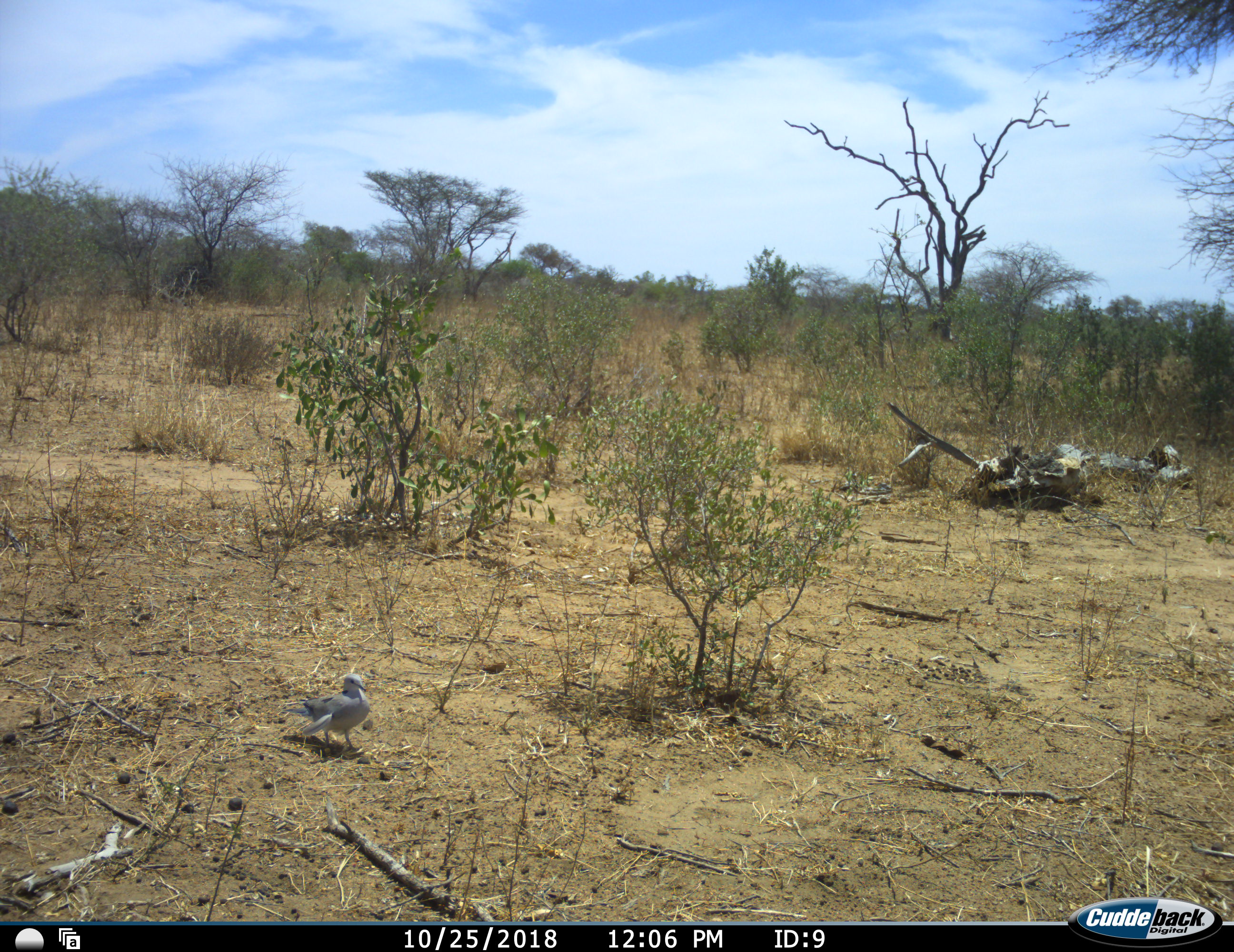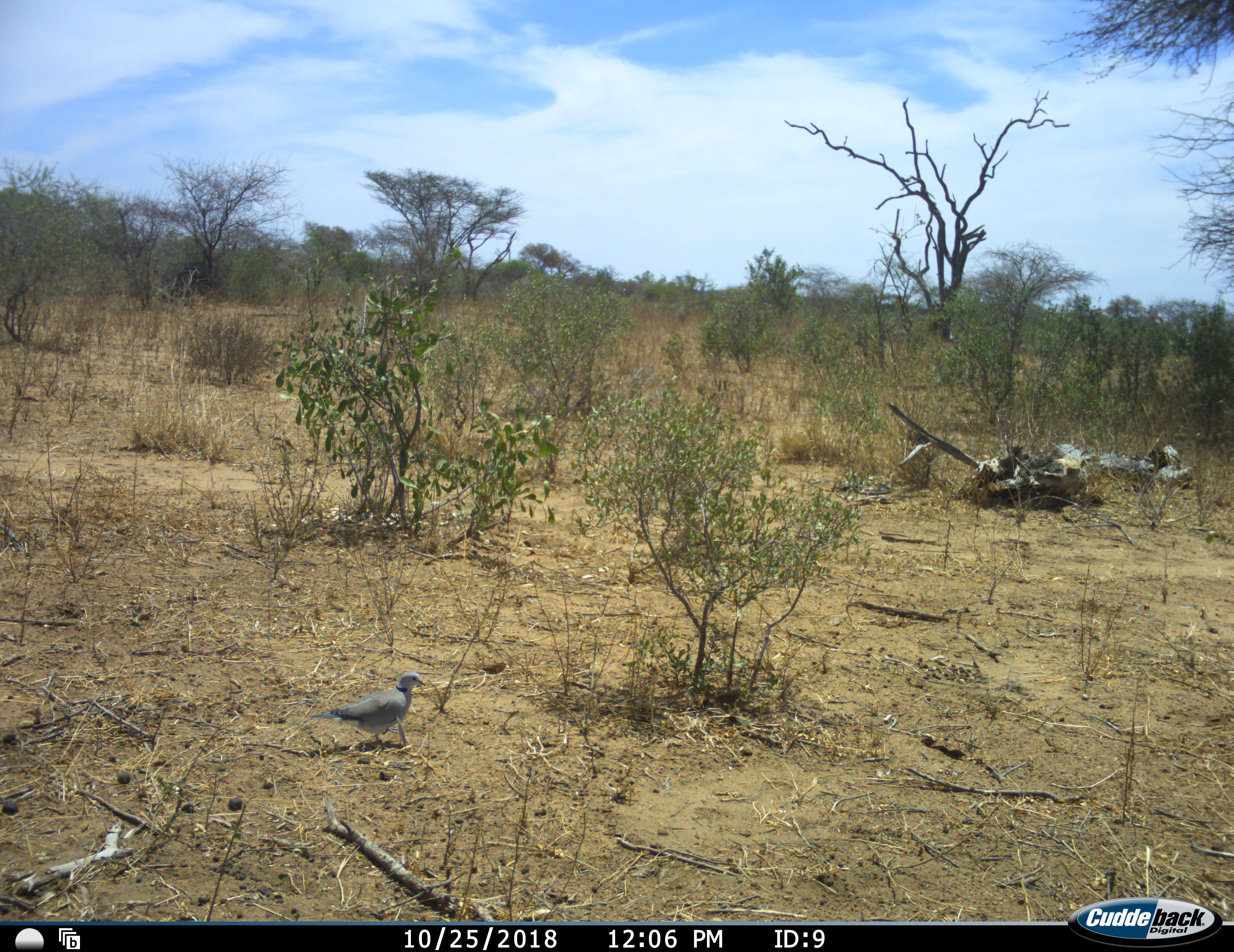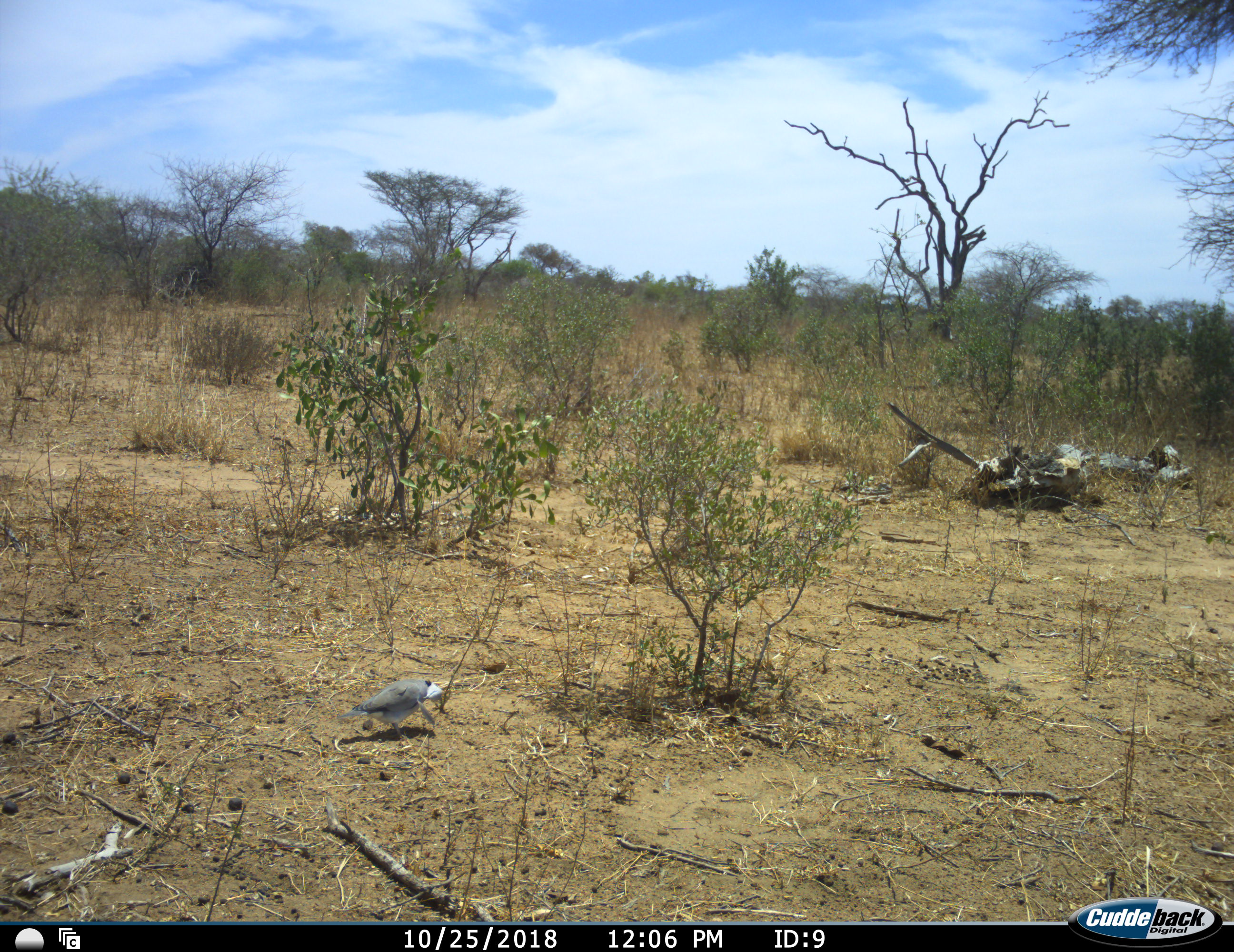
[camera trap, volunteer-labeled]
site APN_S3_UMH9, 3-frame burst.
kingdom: Animalia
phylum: Chordata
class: Aves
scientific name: Aves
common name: bird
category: birdother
Birdother (bird) (Aves), count 1. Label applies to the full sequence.